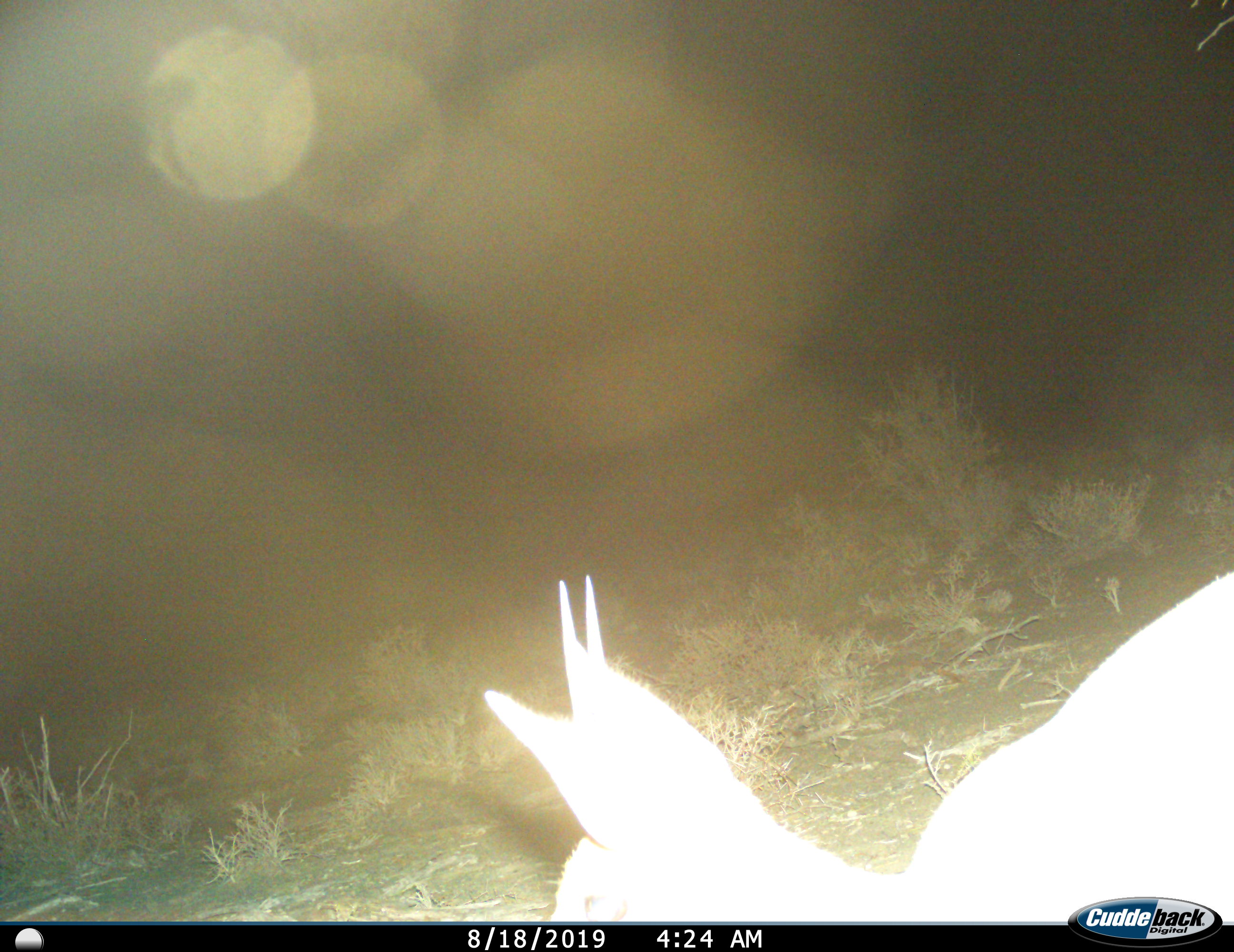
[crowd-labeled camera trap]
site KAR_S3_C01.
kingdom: Animalia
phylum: Chordata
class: Mammalia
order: Artiodactyla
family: Bovidae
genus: Sylvicapra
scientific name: Sylvicapra grimmia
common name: common duiker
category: duikercommongrey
Duikercommongrey (common duiker) (Sylvicapra grimmia), count 1. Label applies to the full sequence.